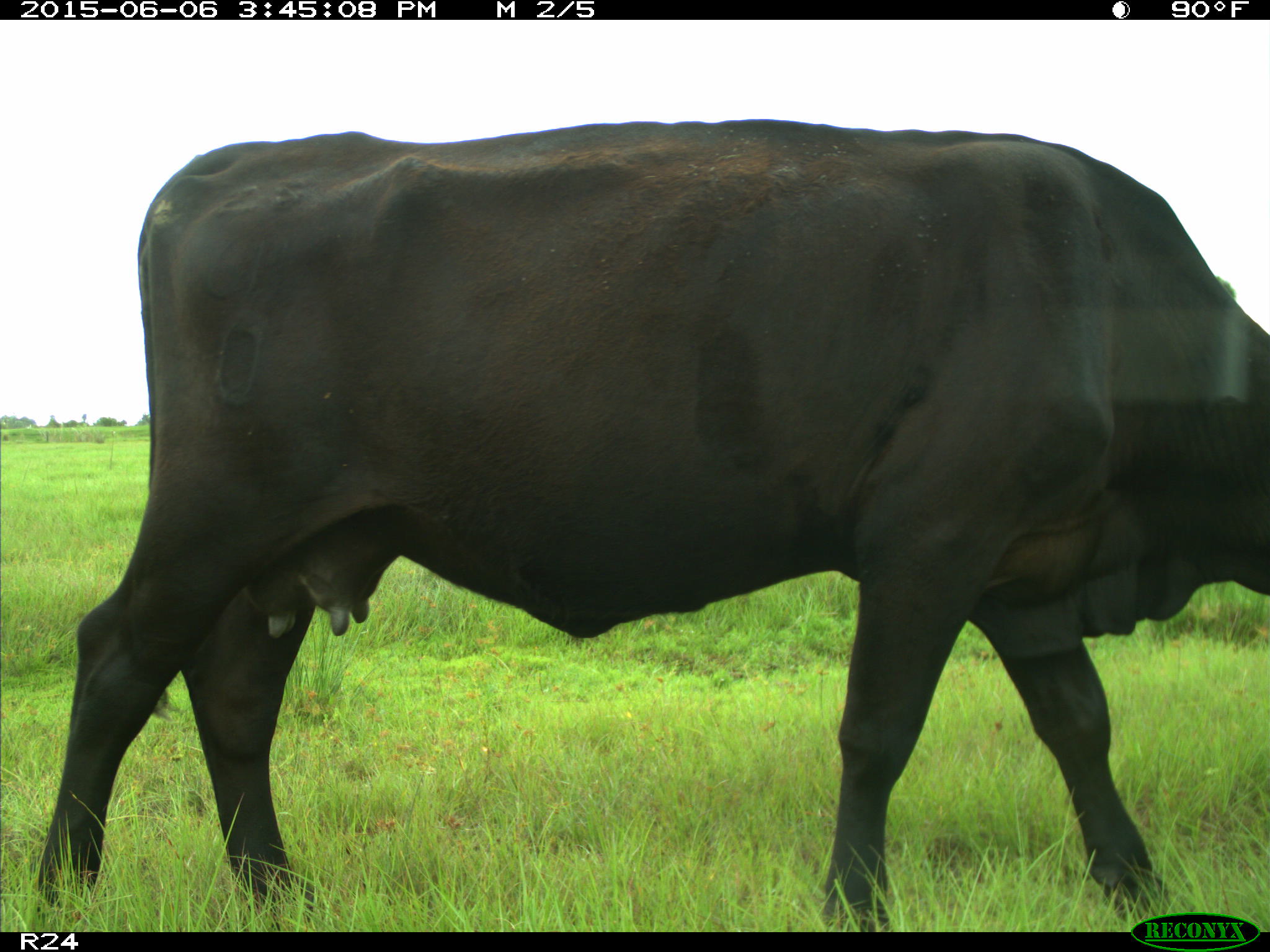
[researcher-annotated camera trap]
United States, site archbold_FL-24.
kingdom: Animalia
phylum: Chordata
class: Mammalia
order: Carnivora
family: Procyonidae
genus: Procyon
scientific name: Procyon lotor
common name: common raccoon